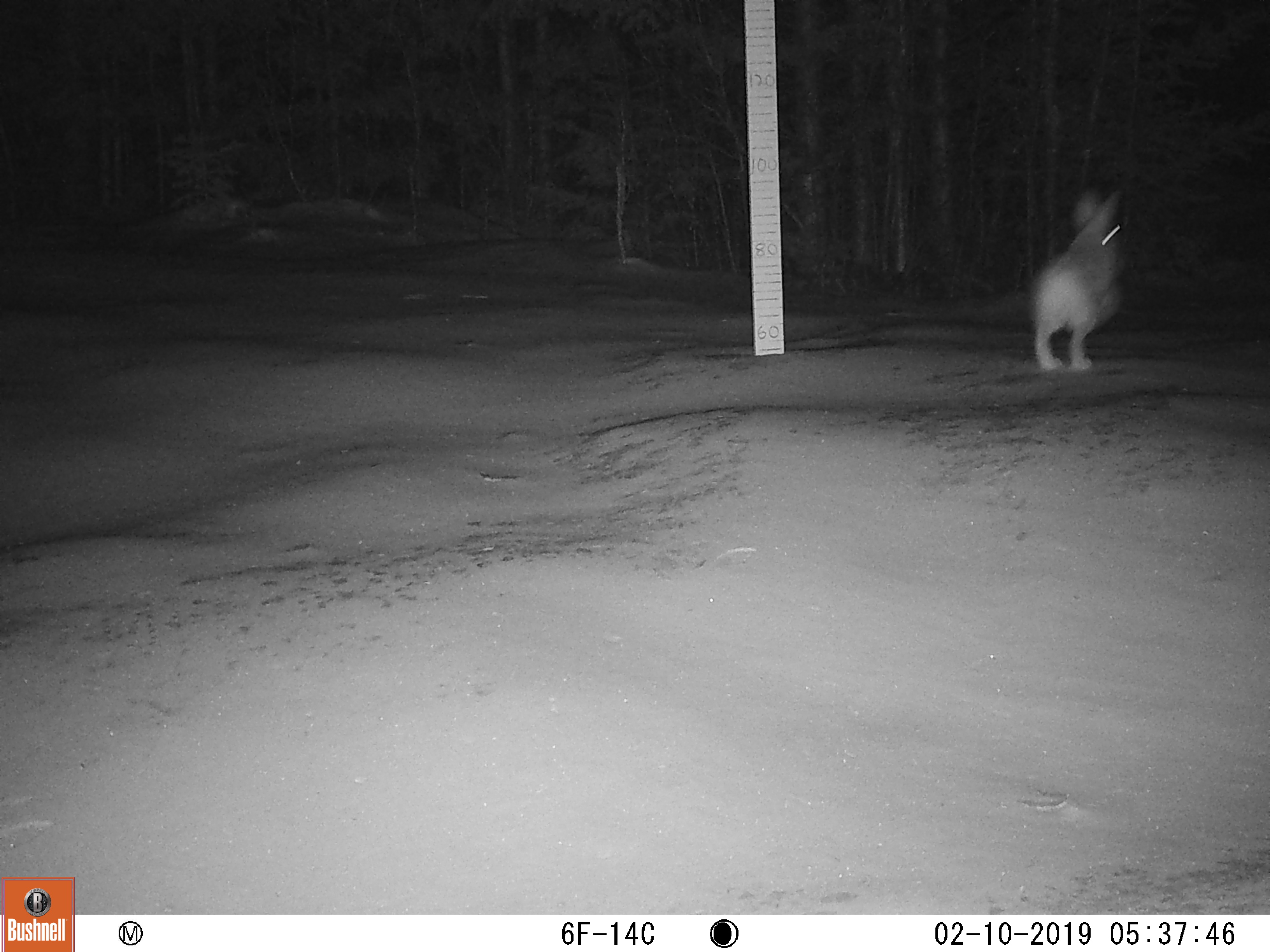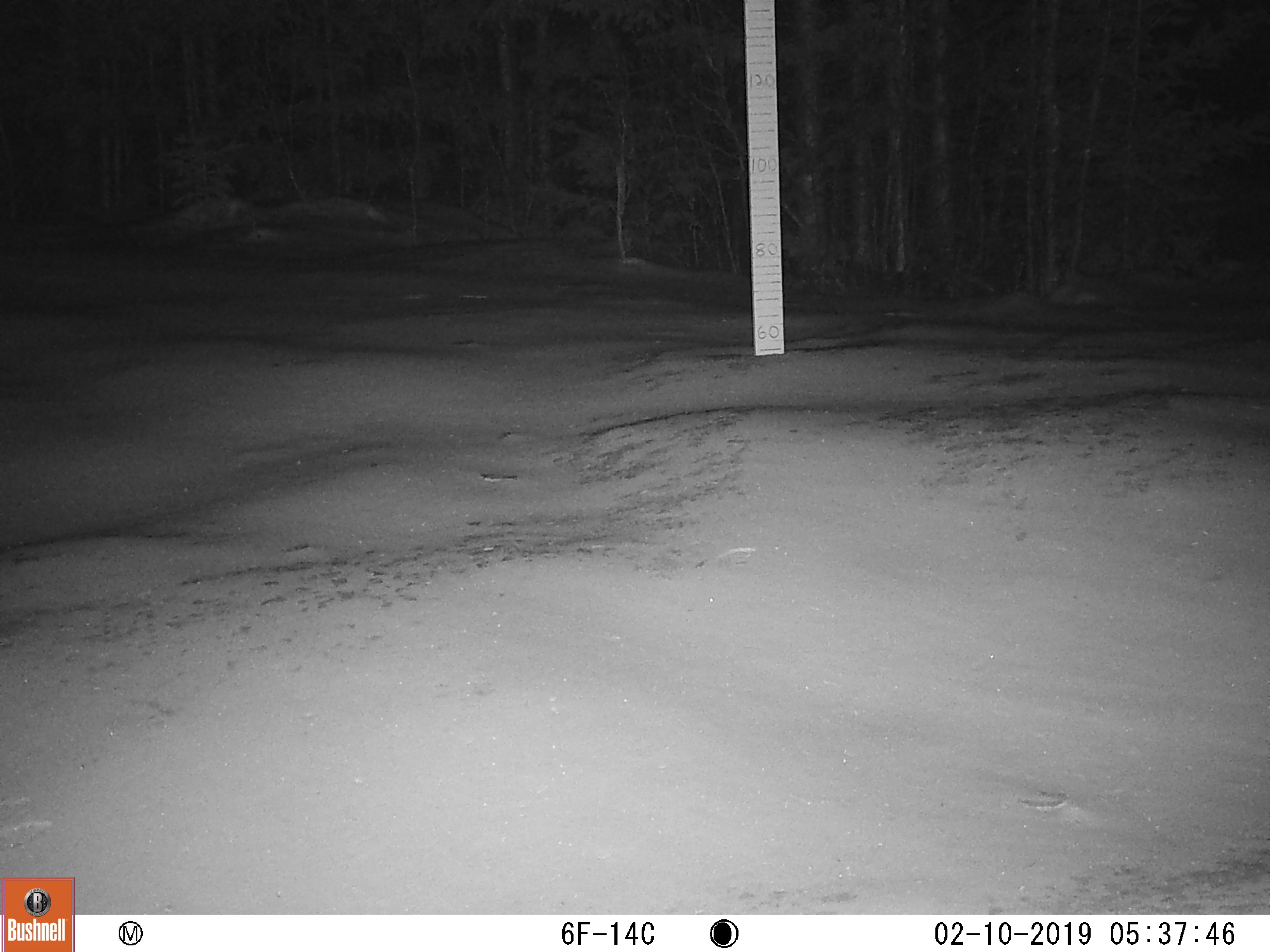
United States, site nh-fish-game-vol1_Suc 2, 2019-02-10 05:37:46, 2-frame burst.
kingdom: Animalia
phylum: Chordata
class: Mammalia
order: Lagomorpha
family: Leporidae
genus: Lepus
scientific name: Lepus americanus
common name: snowshoe hare